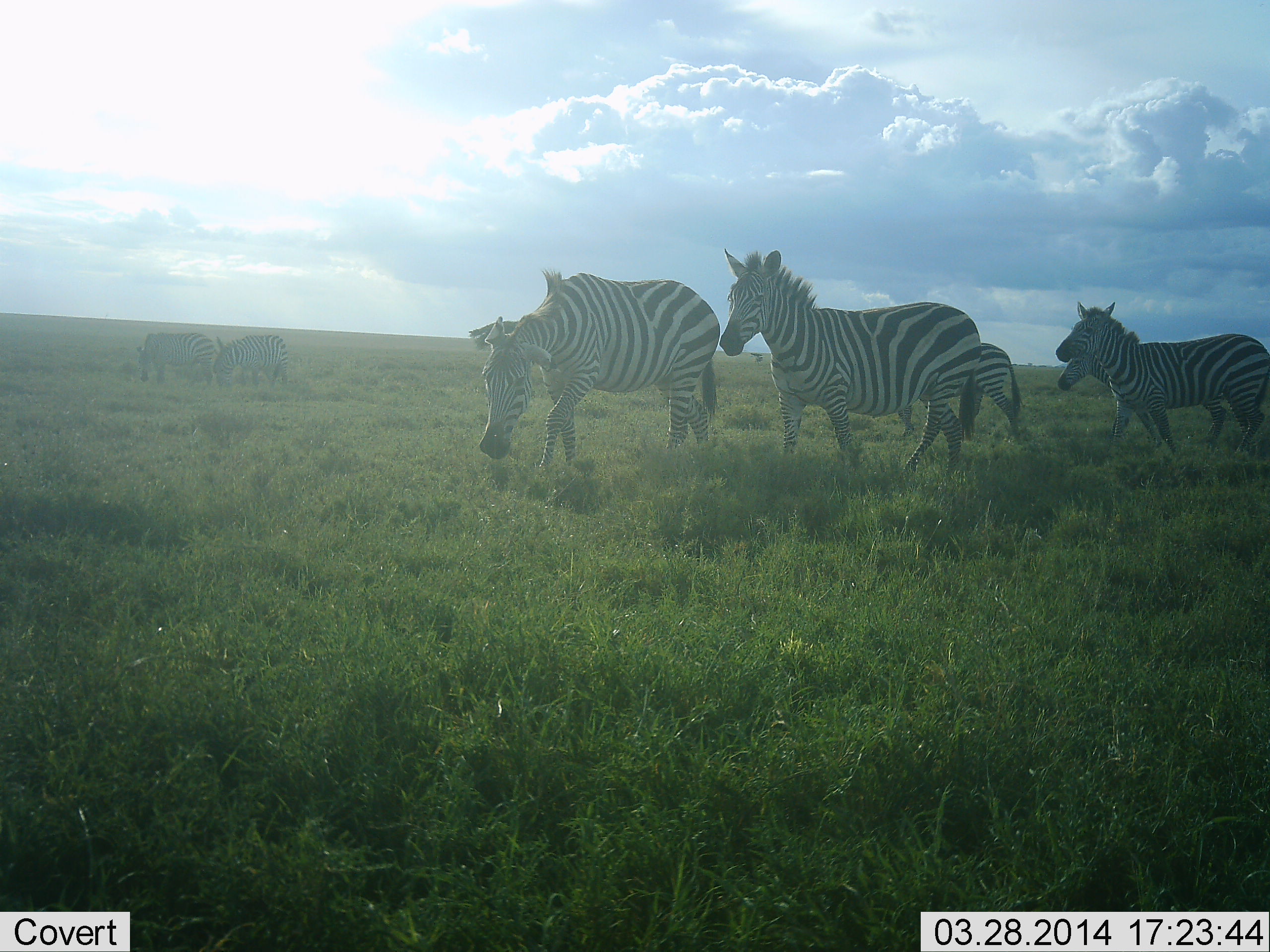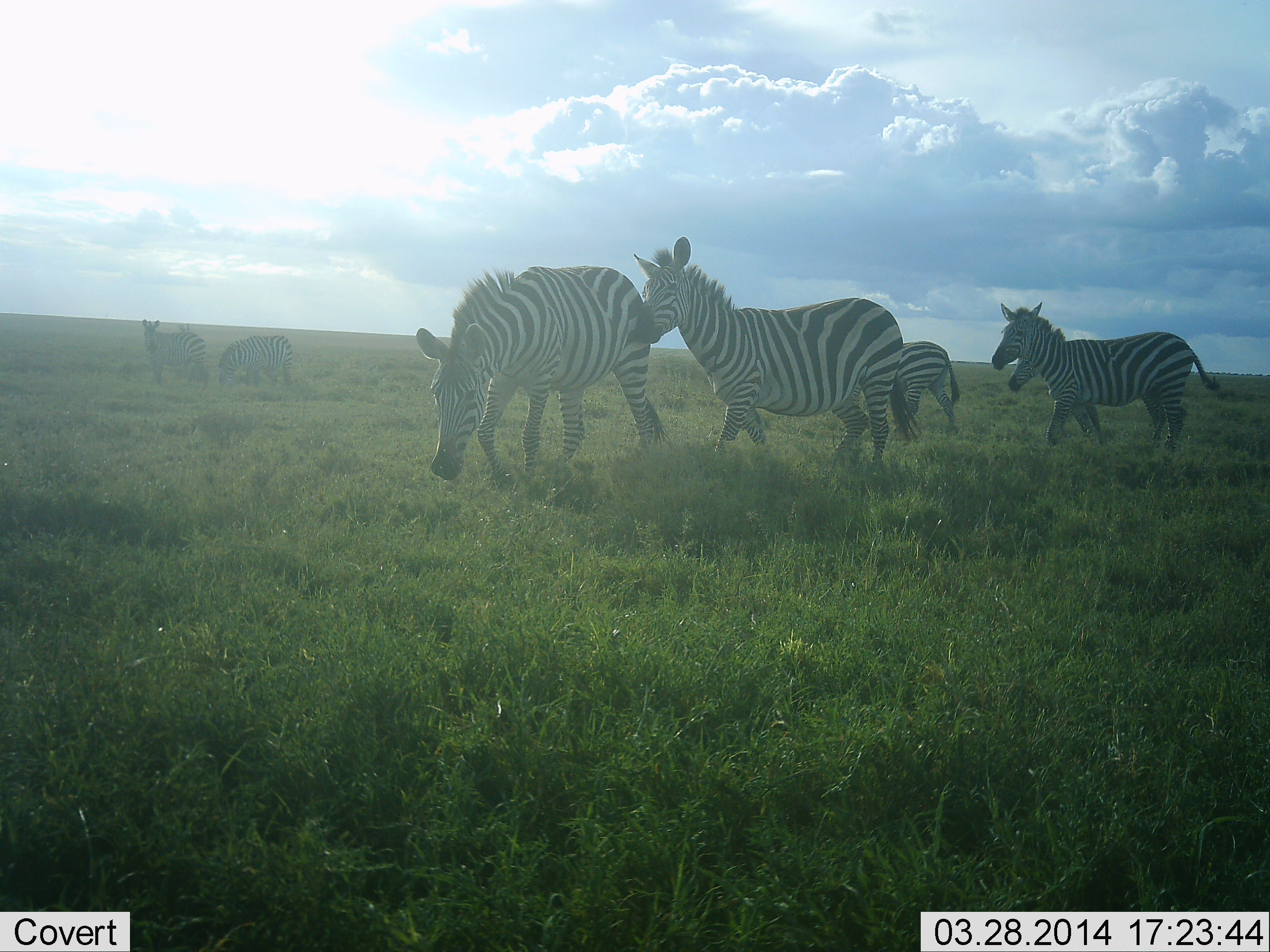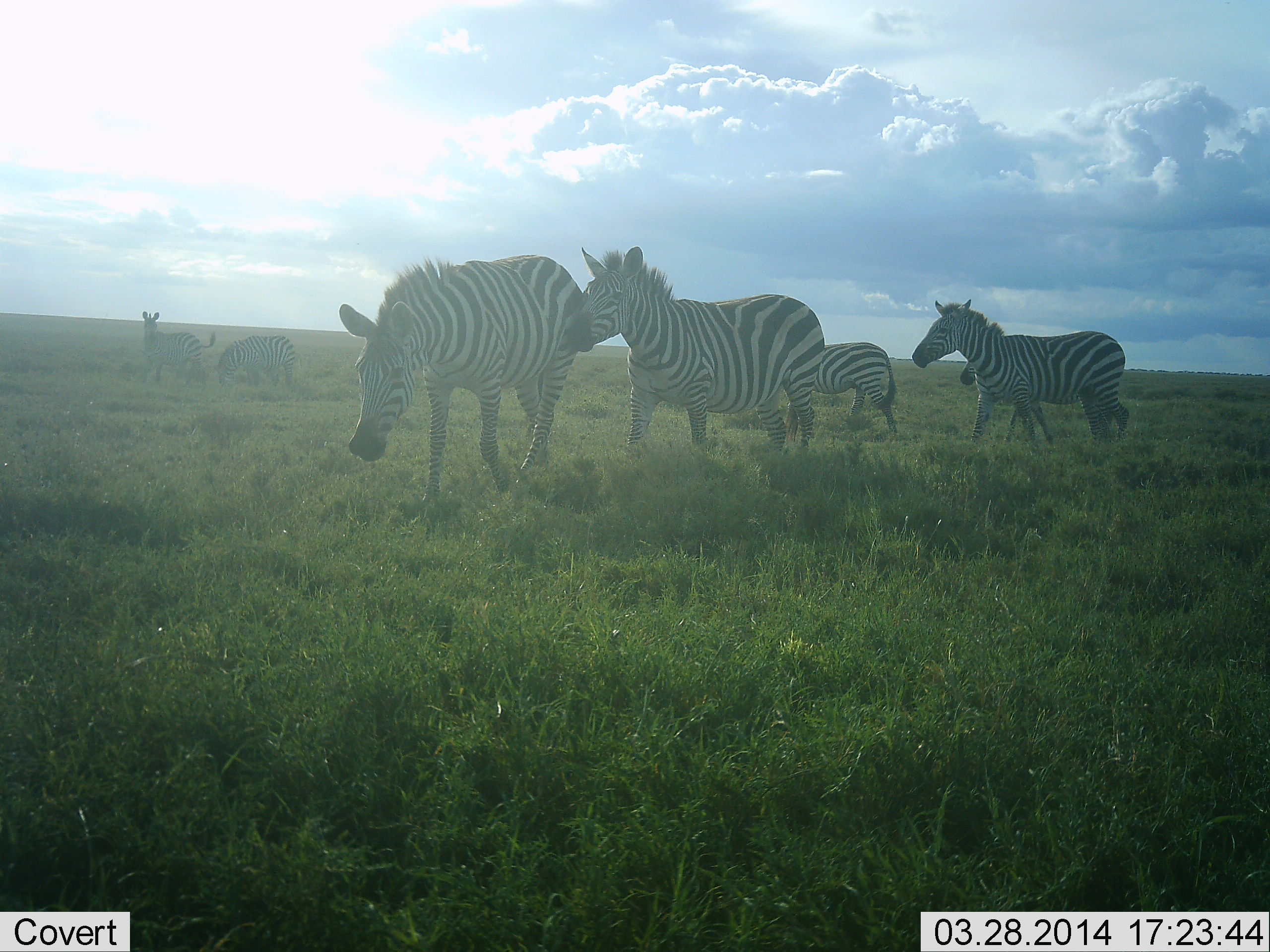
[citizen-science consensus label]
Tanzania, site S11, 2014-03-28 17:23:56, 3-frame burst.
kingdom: Animalia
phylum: Chordata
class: Mammalia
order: Perissodactyla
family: Equidae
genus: Equus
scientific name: Equus quagga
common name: plains zebra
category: zebra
Zebra (plains zebra) (Equus quagga), count 7. Behavior (volunteer vote fractions): standing 30%, resting 0%, moving 100%, interacting 10%. Young present (vote fraction): 0%. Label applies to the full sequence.